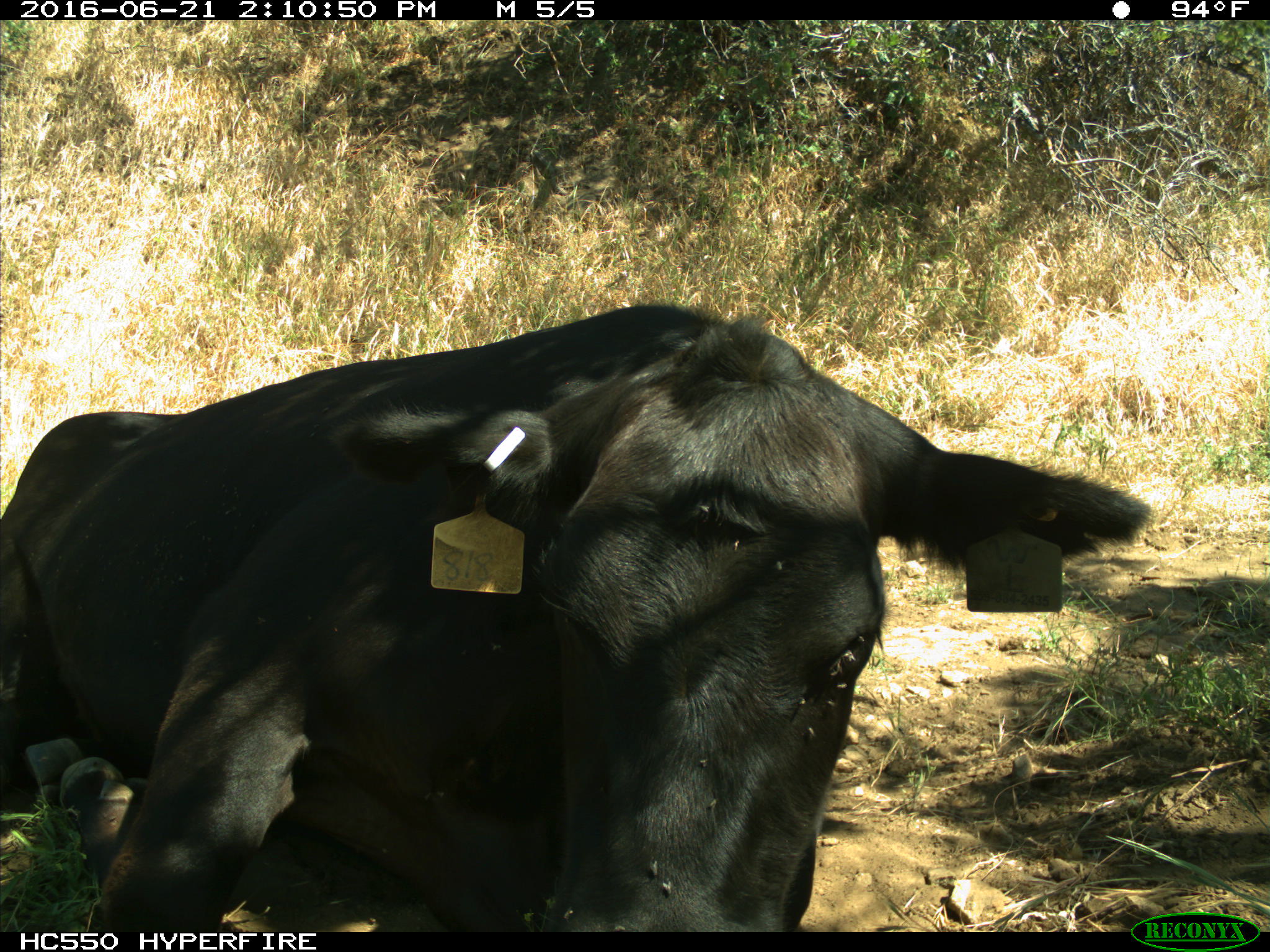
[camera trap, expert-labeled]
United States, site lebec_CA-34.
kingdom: Animalia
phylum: Chordata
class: Mammalia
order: Artiodactyla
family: Bovidae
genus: Bos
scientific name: Bos taurus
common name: domestic cow